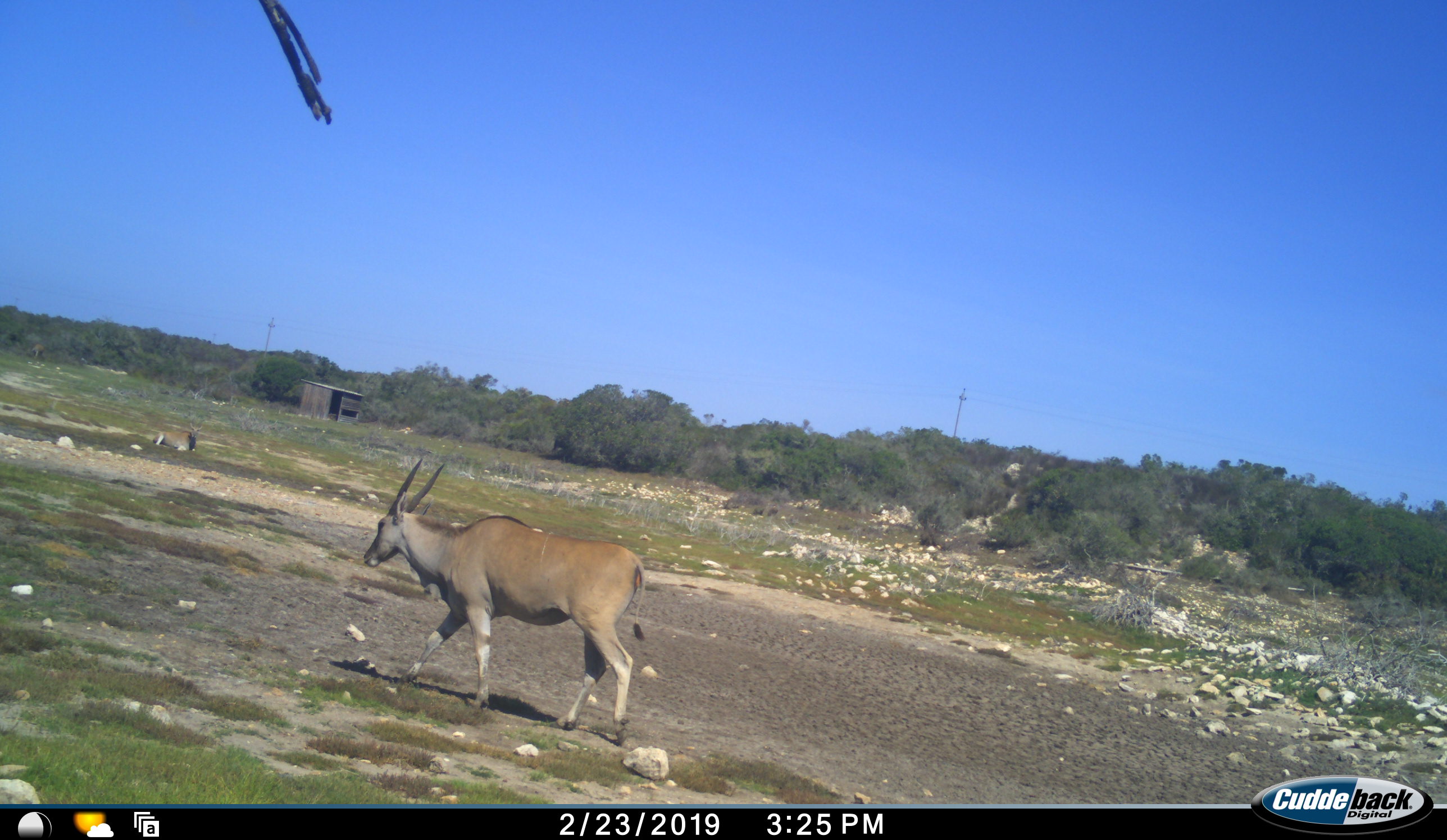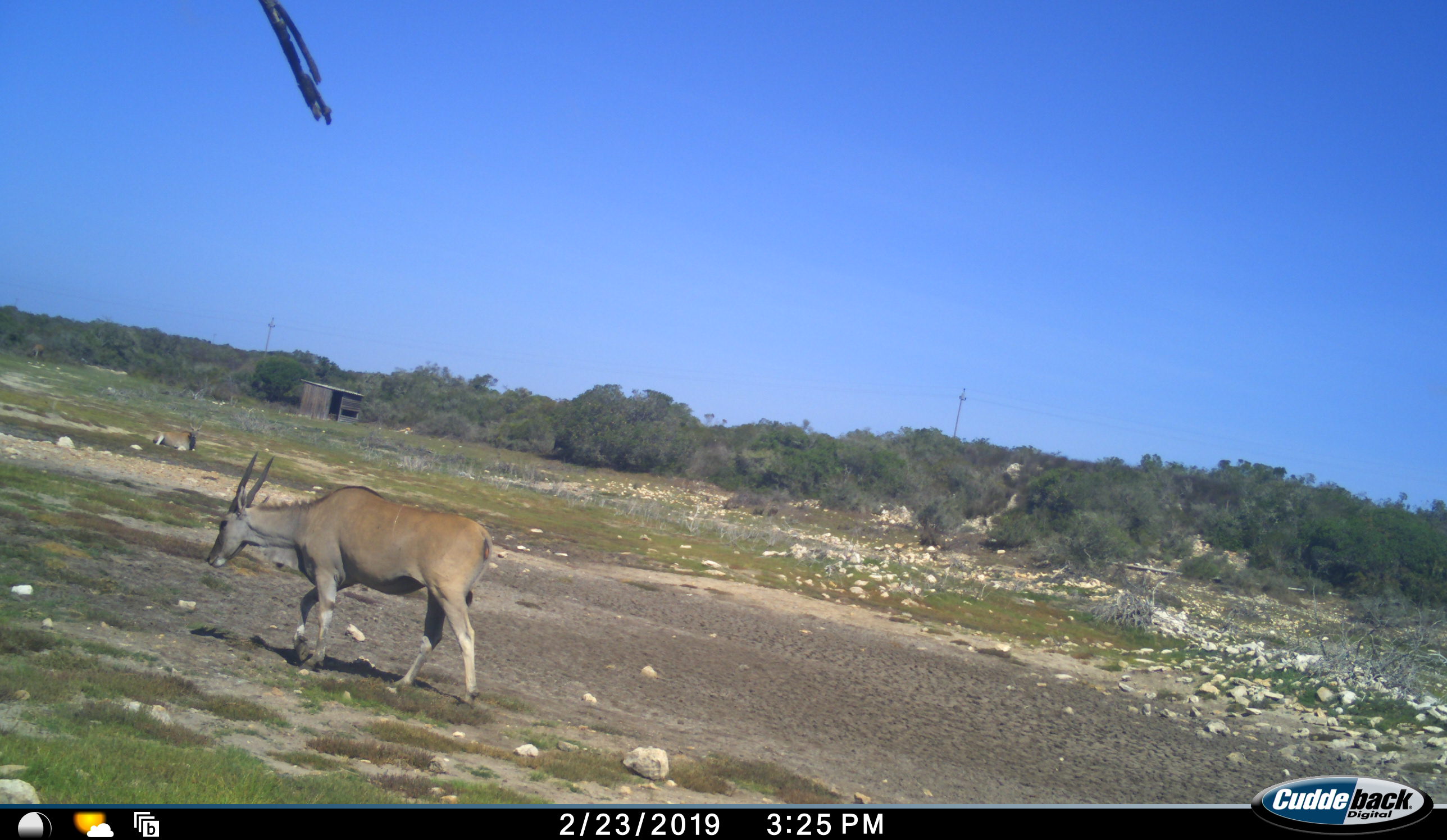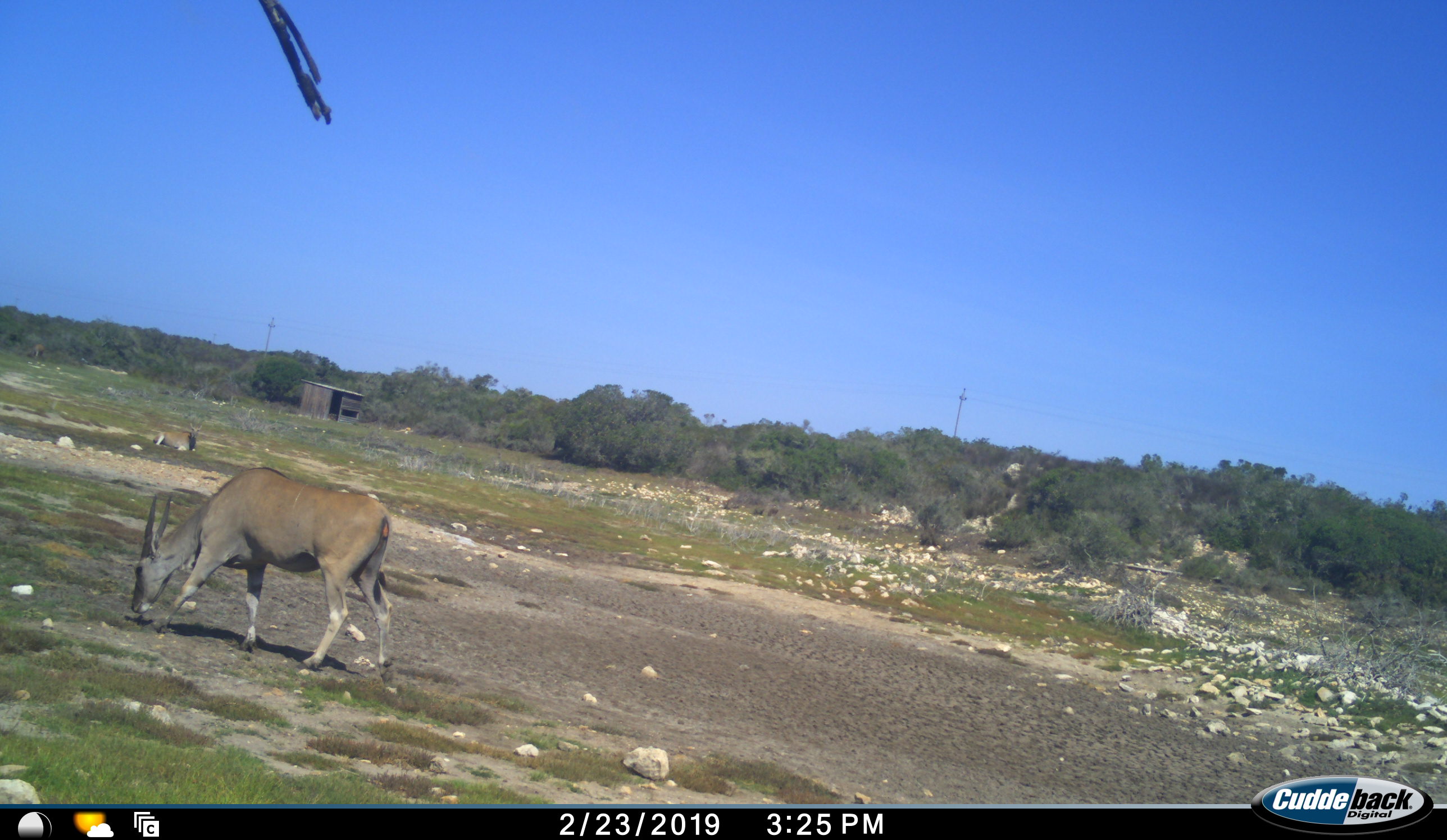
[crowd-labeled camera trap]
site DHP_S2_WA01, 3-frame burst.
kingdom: Animalia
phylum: Chordata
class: Mammalia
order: Artiodactyla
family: Bovidae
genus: Tragelaphus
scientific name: Tragelaphus oryx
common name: eland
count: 1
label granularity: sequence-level